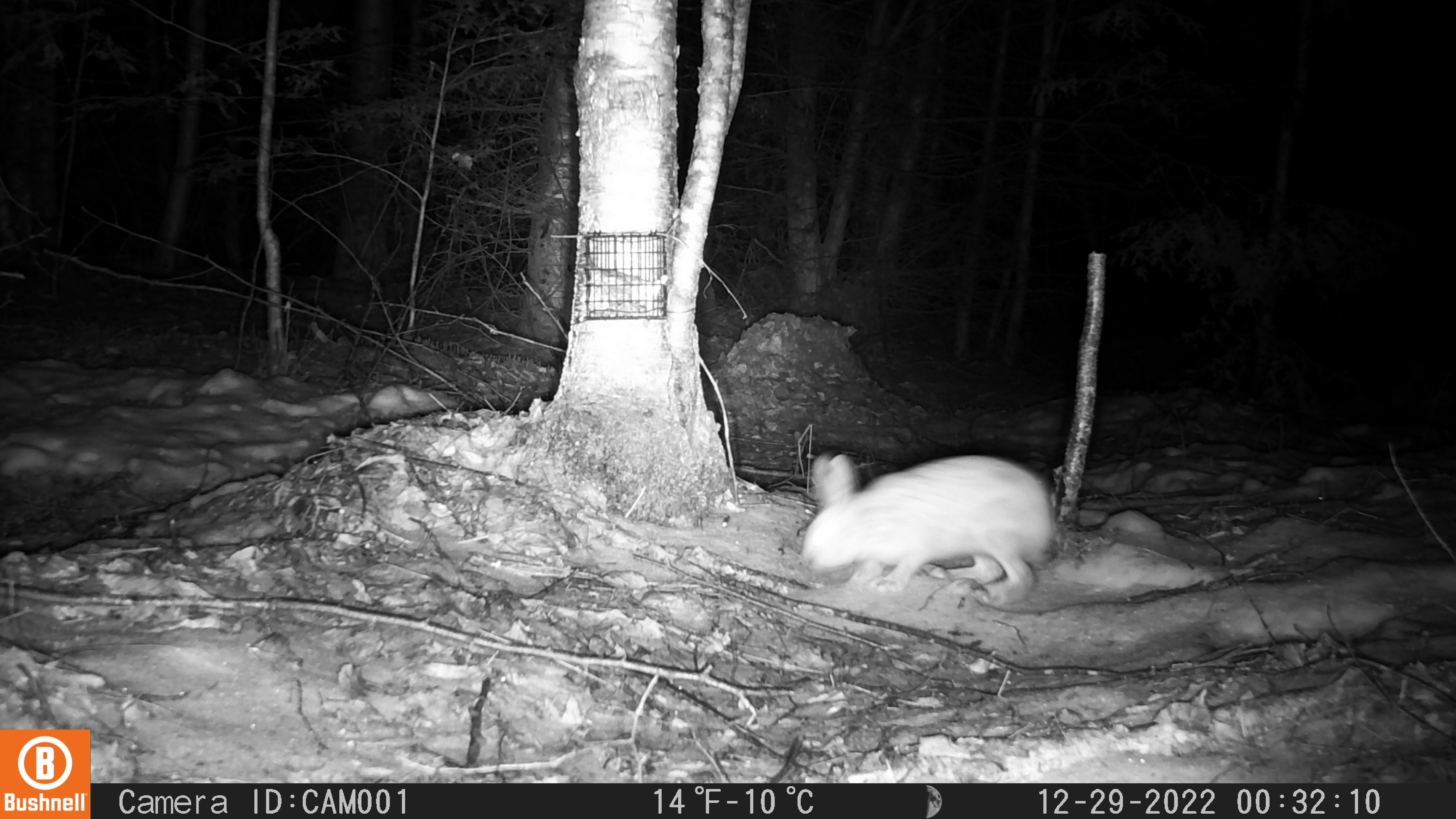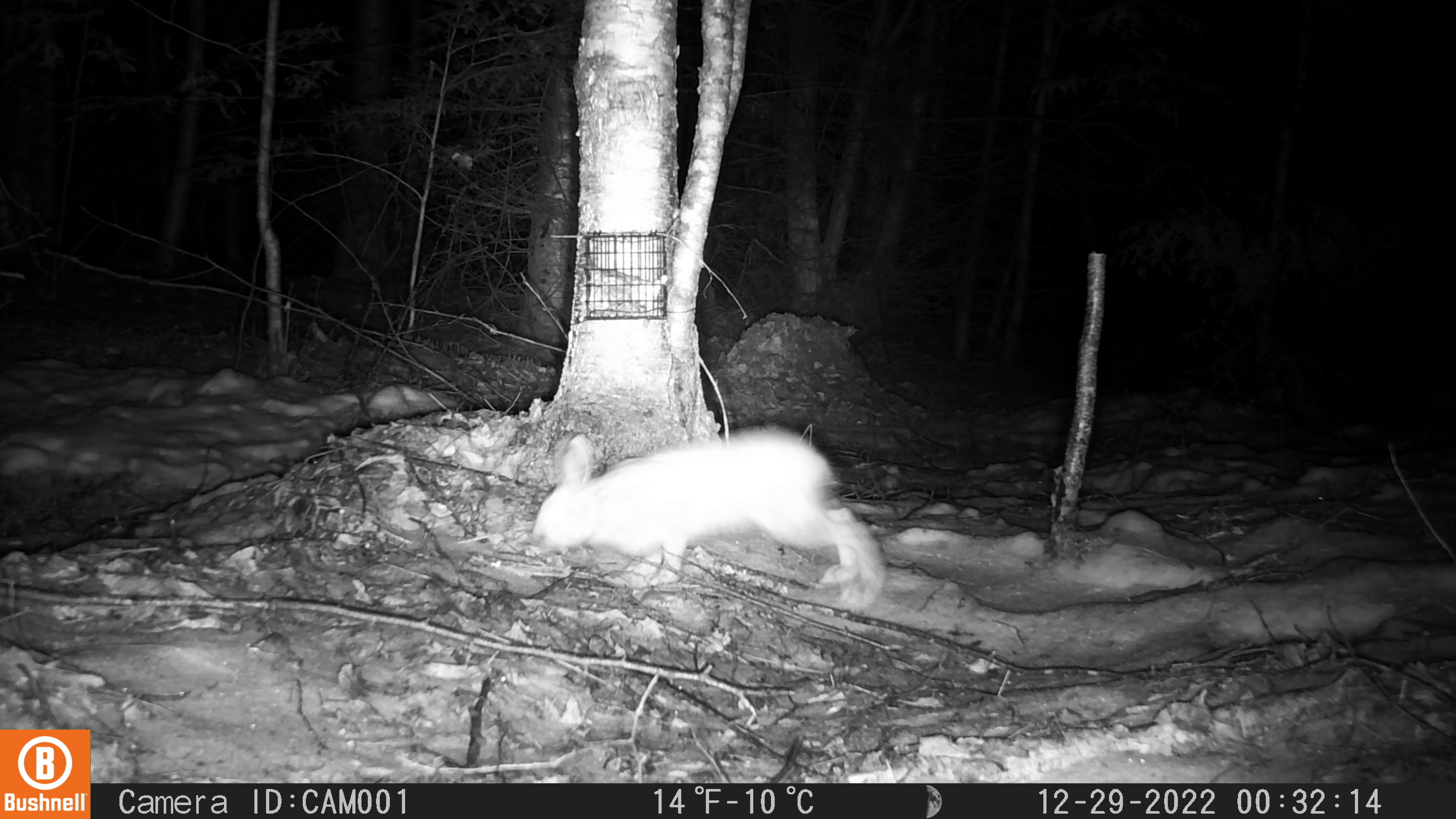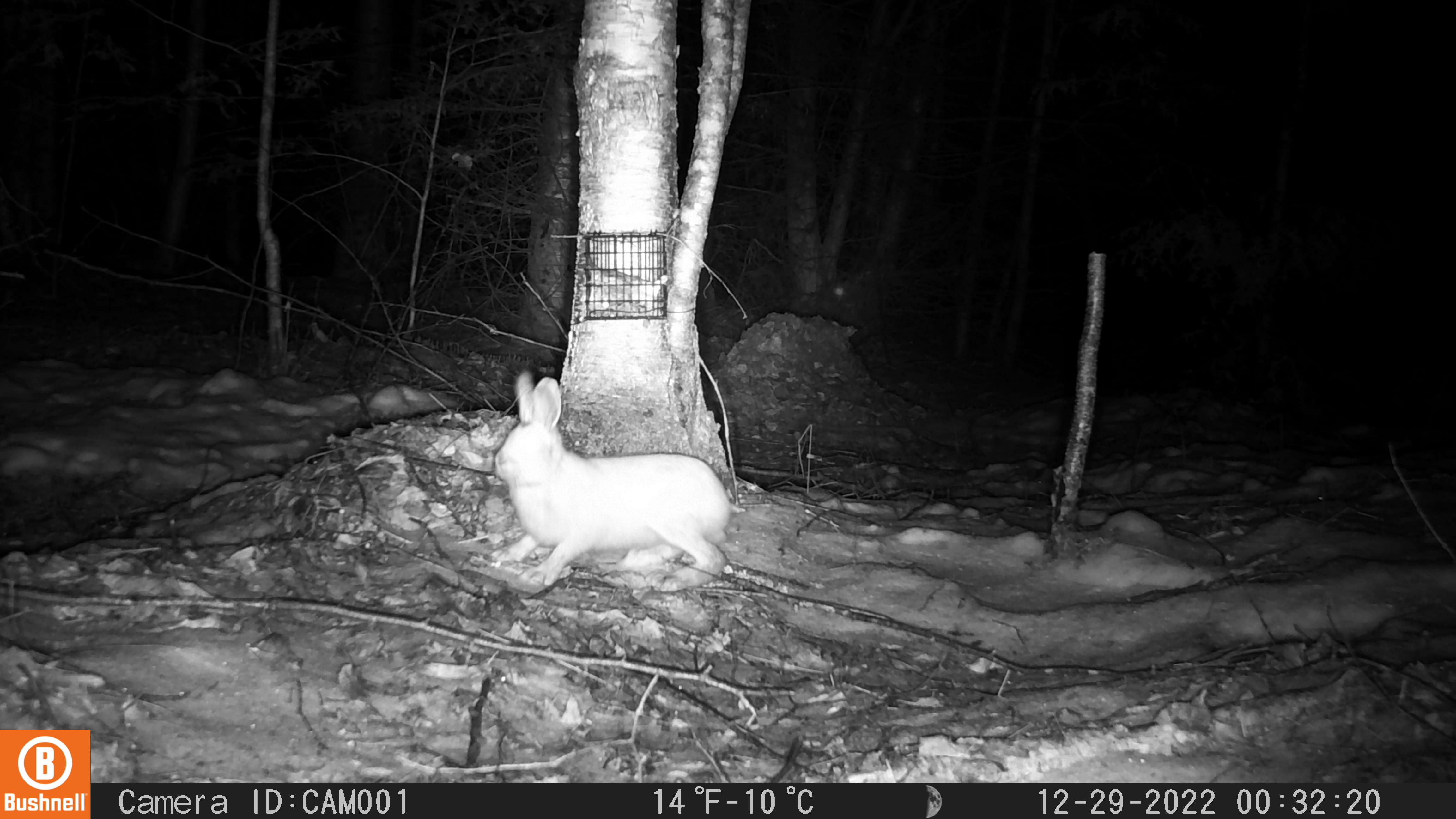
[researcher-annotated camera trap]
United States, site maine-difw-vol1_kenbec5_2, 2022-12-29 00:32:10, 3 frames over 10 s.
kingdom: Animalia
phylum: Chordata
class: Mammalia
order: Lagomorpha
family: Leporidae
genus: Lepus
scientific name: Lepus americanus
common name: snowshoe hare